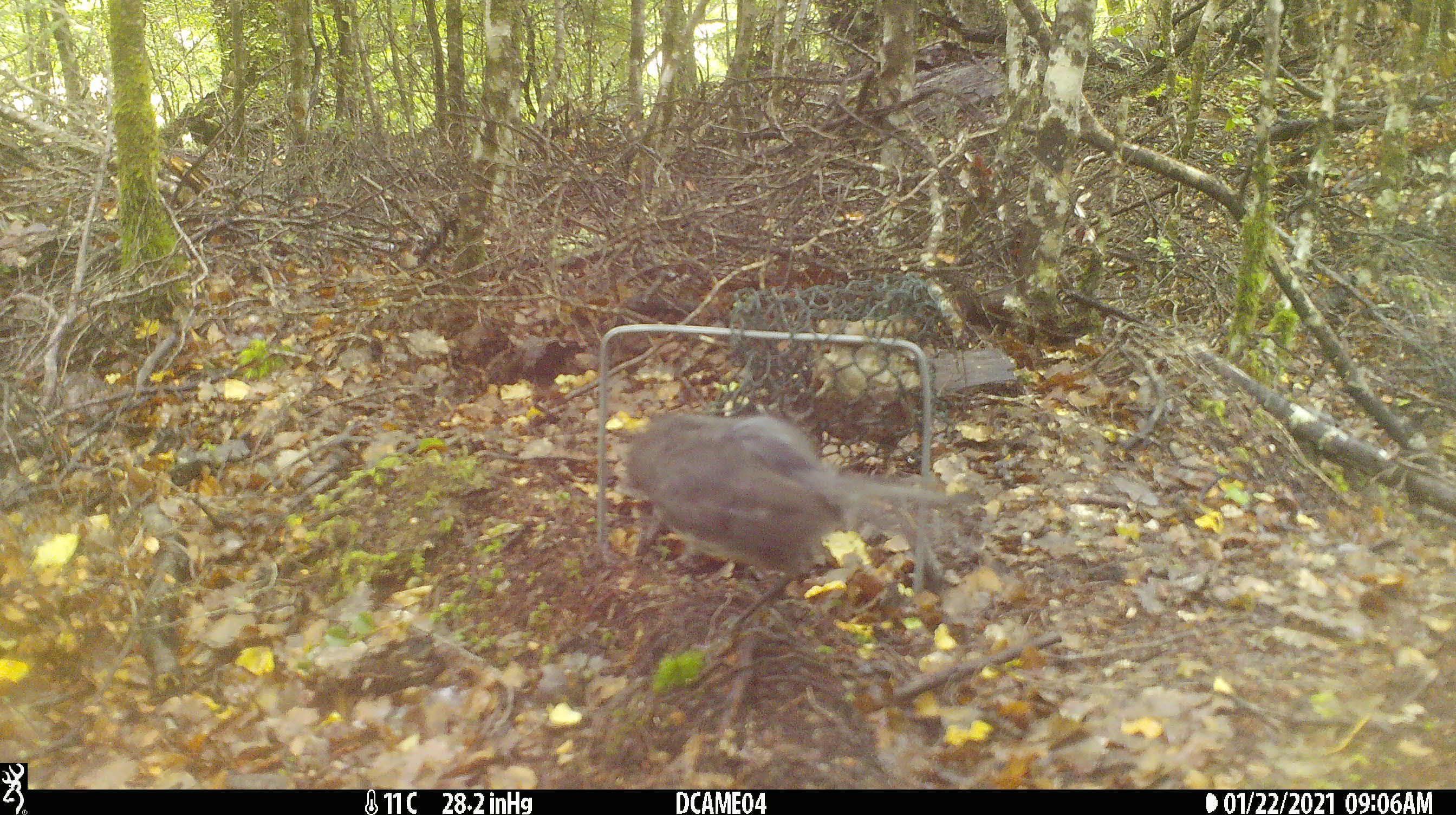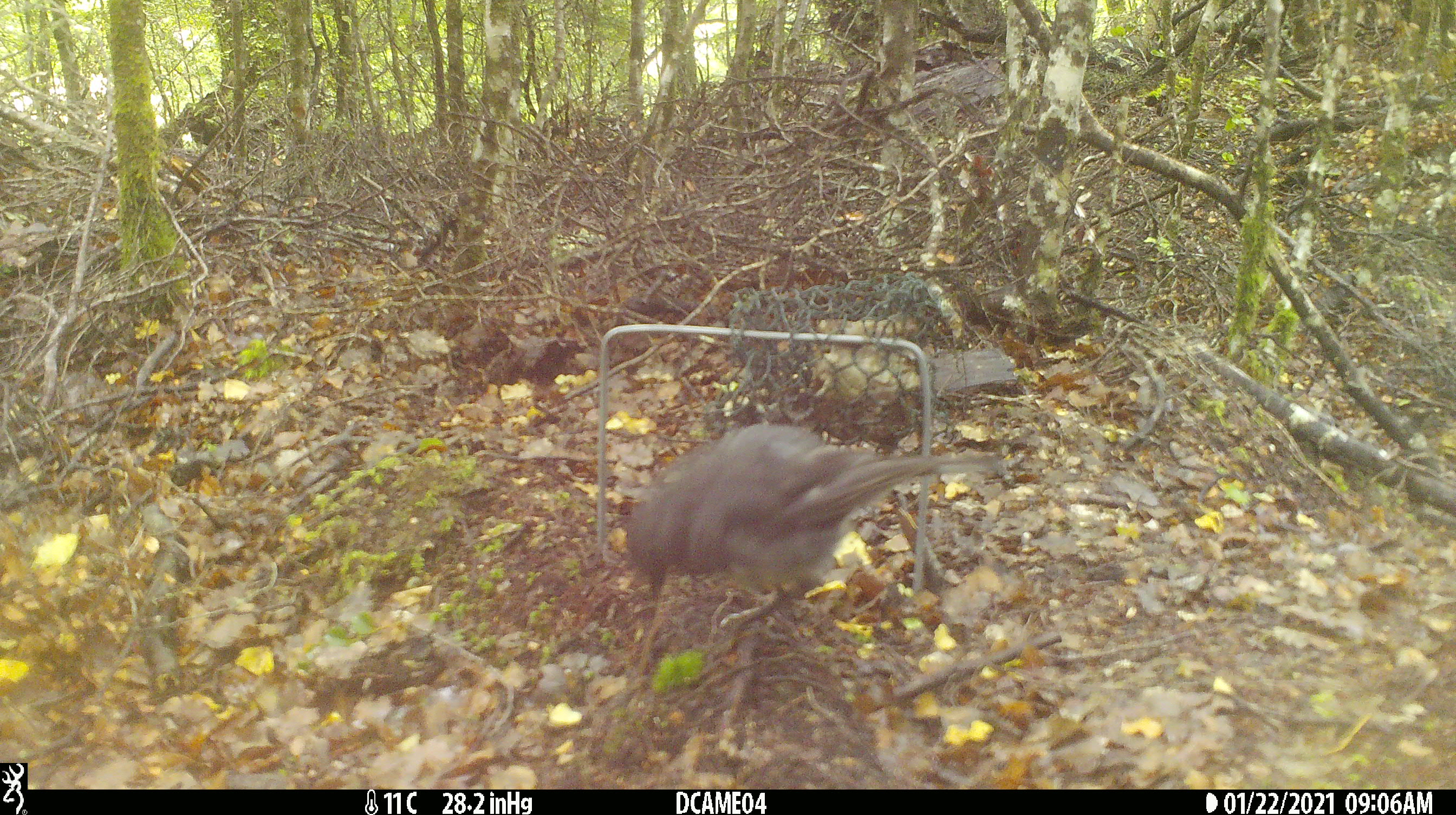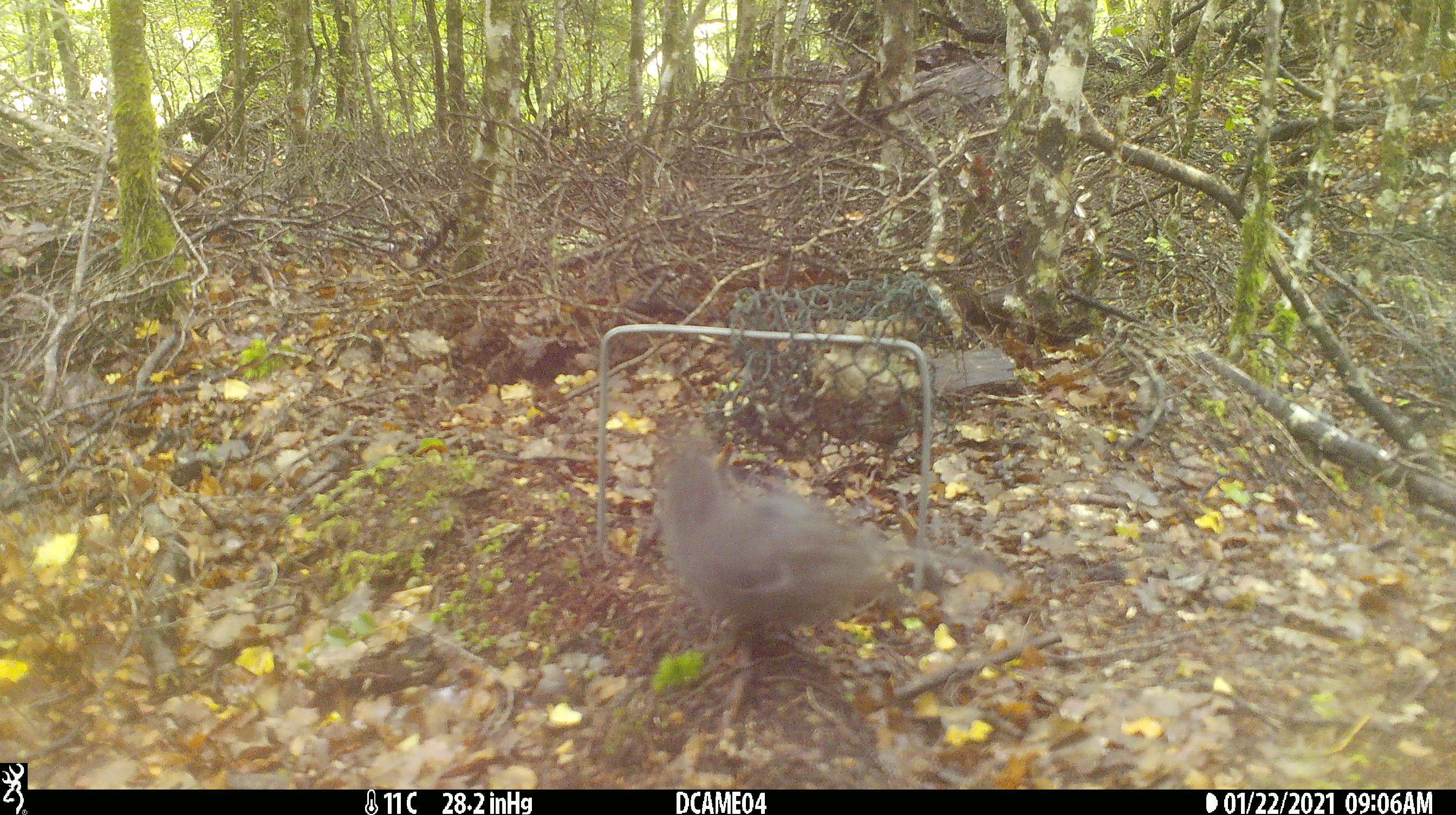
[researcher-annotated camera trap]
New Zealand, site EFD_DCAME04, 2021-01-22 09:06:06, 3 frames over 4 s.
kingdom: Animalia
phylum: Chordata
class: Aves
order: Passeriformes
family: Petroicidae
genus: Petroica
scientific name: Petroica australis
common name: new zealand robin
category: robin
Robin (new zealand robin) (Petroica australis).